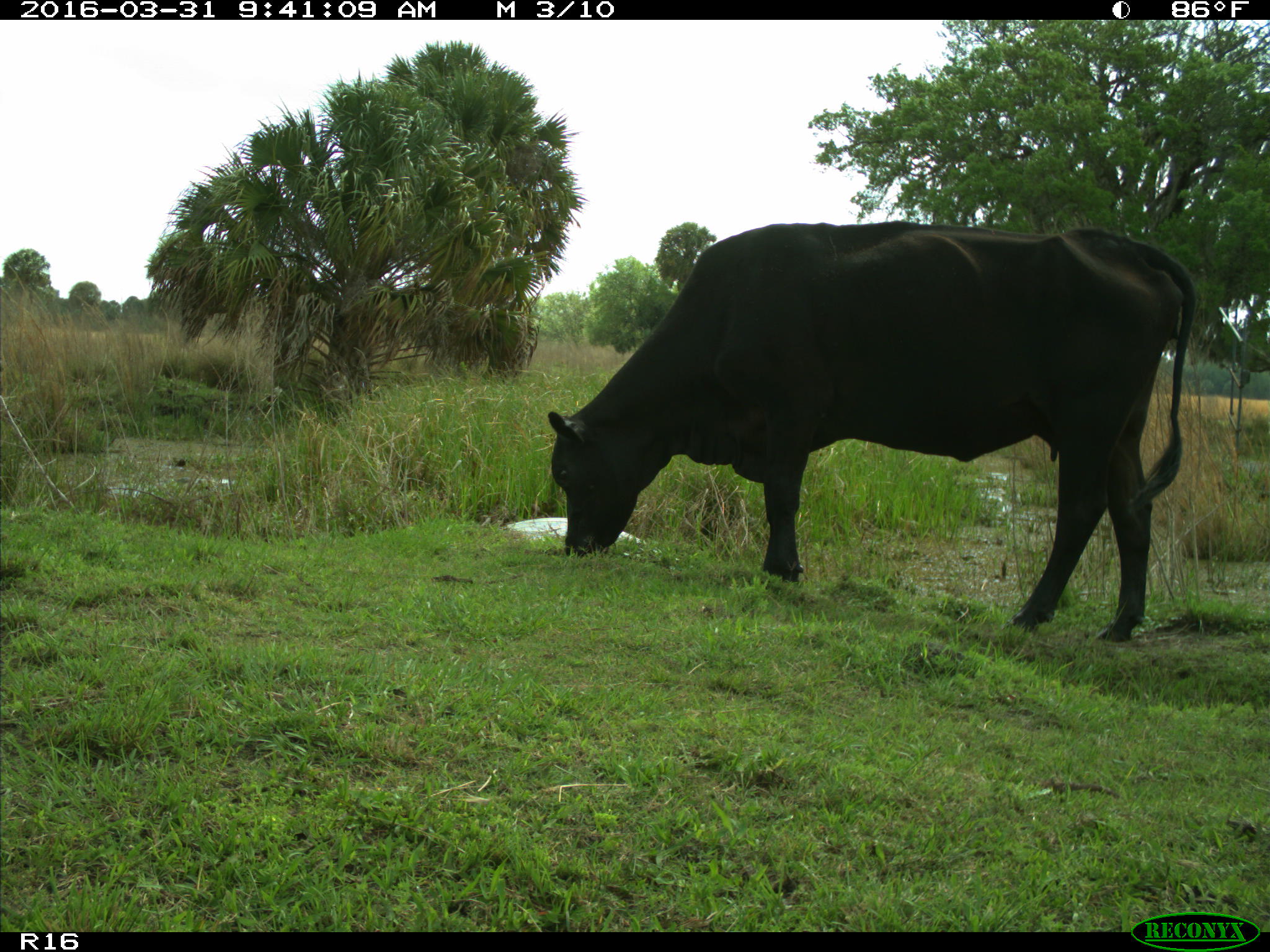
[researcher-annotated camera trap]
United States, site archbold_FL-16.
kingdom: Animalia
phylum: Chordata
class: Mammalia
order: Artiodactyla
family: Bovidae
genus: Bos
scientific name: Bos taurus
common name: domestic cow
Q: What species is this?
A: Bos taurus (domestic cow).